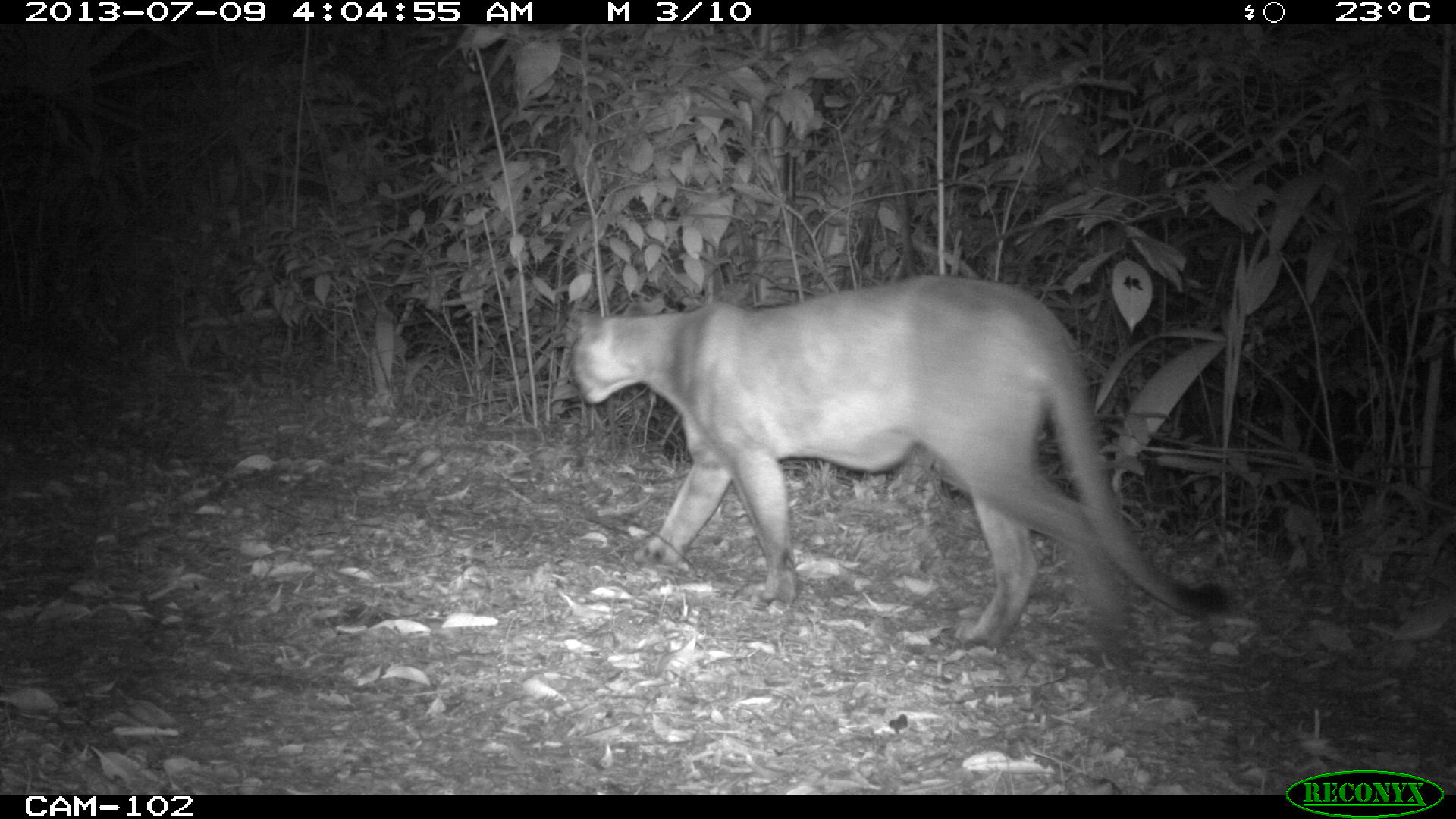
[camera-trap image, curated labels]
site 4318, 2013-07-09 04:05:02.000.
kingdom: Animalia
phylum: Chordata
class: Mammalia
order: Carnivora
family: Felidae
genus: Puma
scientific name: Puma concolor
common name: mountain lion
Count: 1.